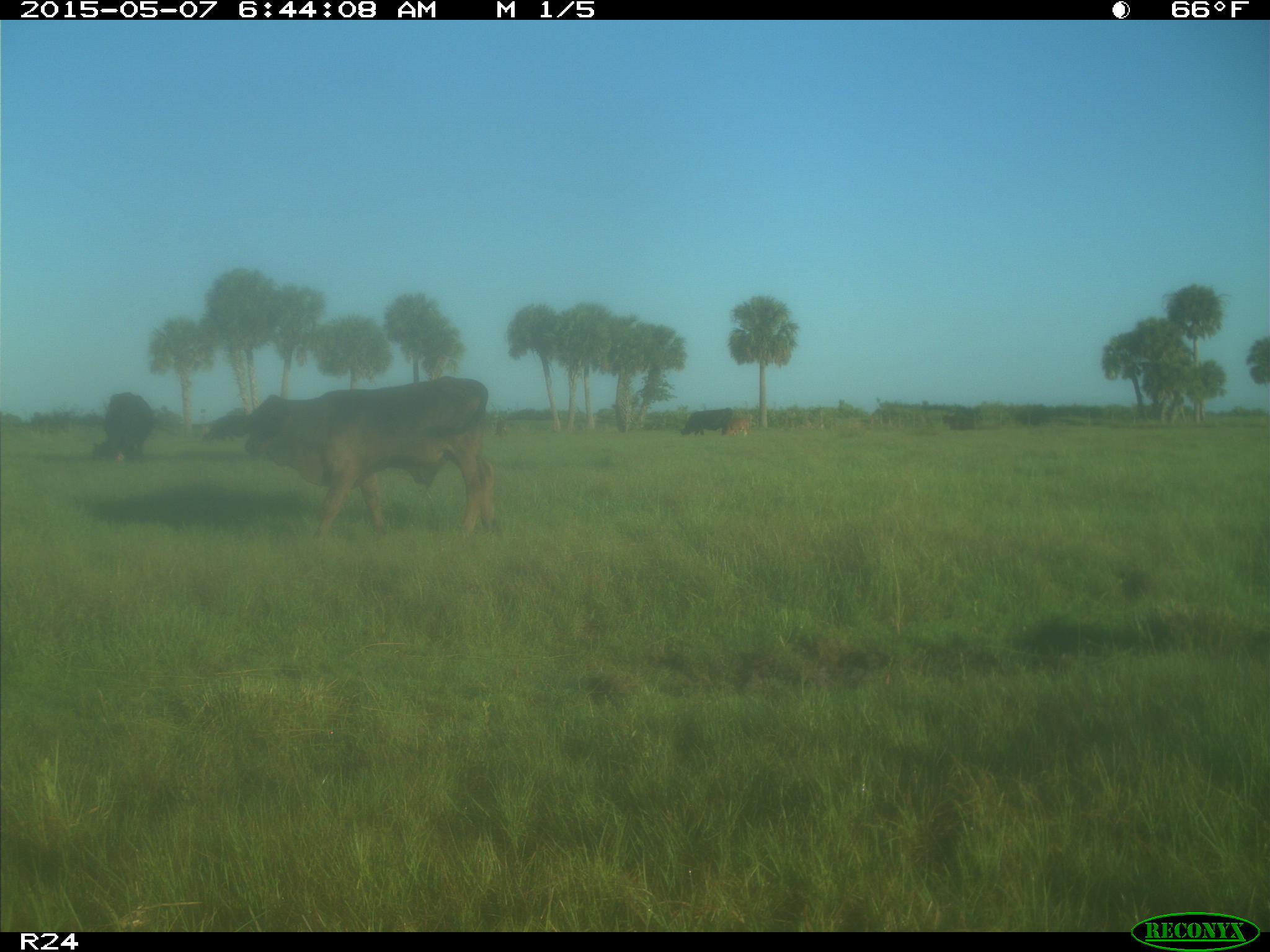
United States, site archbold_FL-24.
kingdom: Animalia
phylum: Chordata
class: Mammalia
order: Artiodactyla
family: Bovidae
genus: Bos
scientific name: Bos taurus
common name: domestic cow